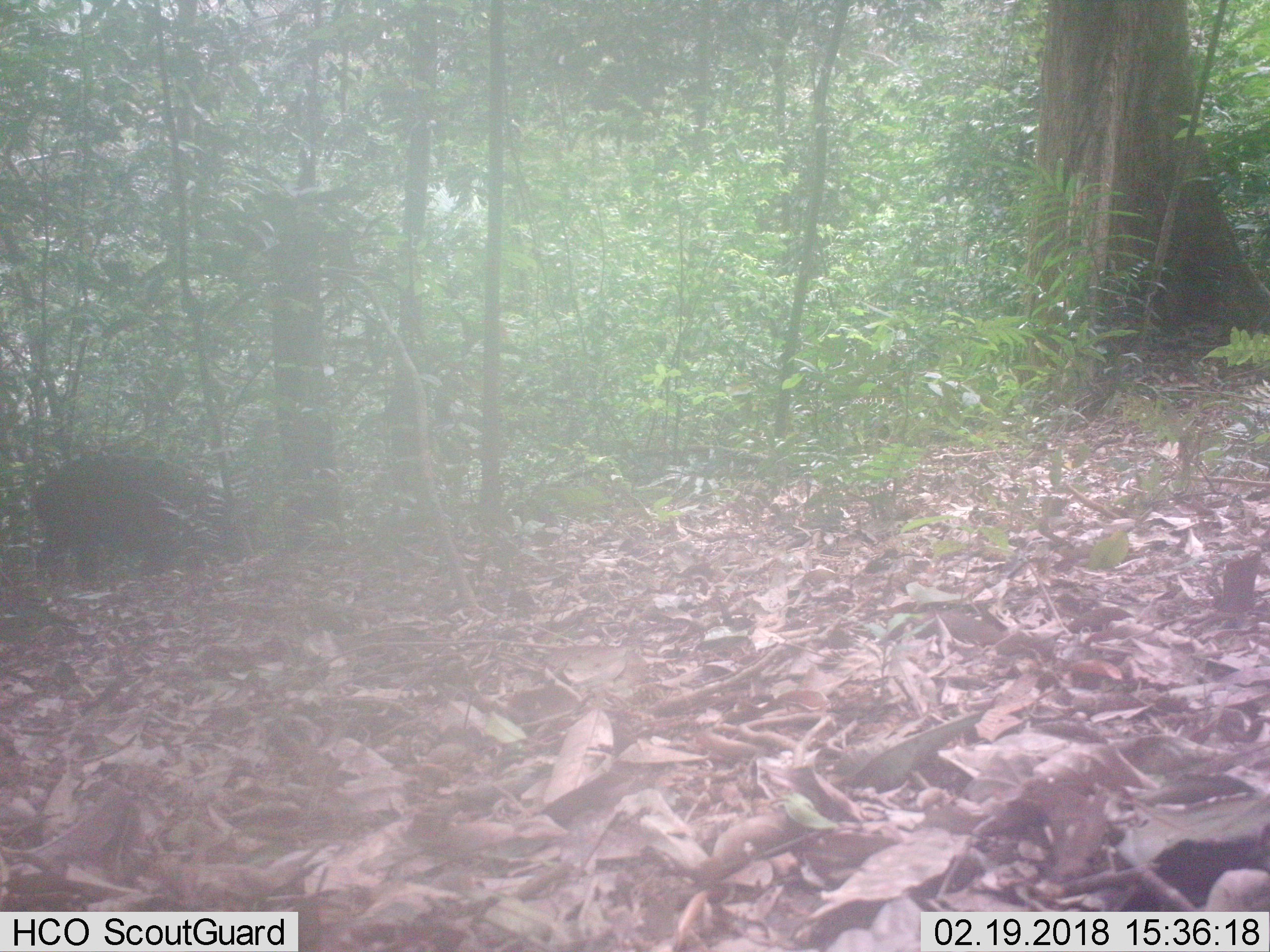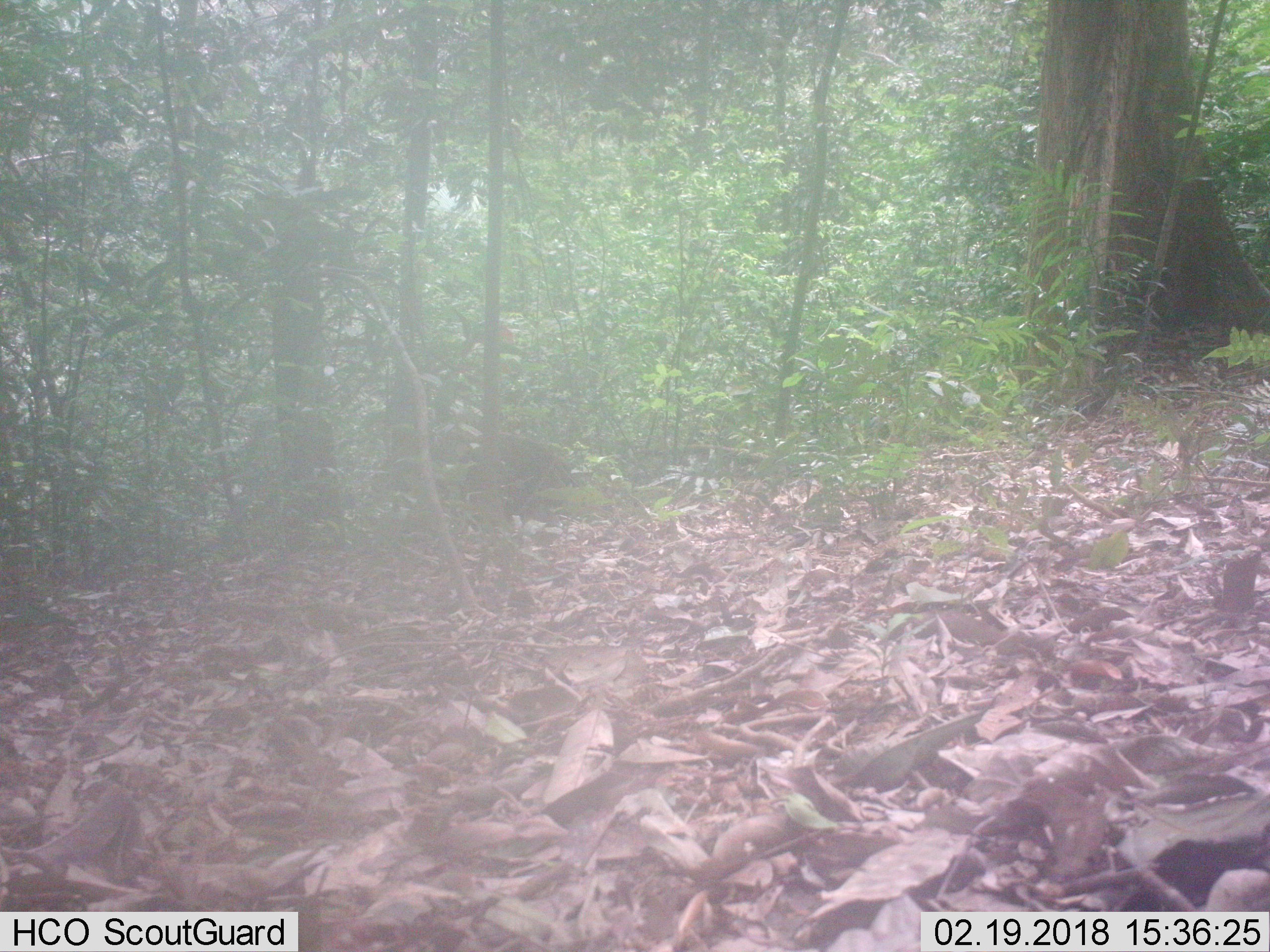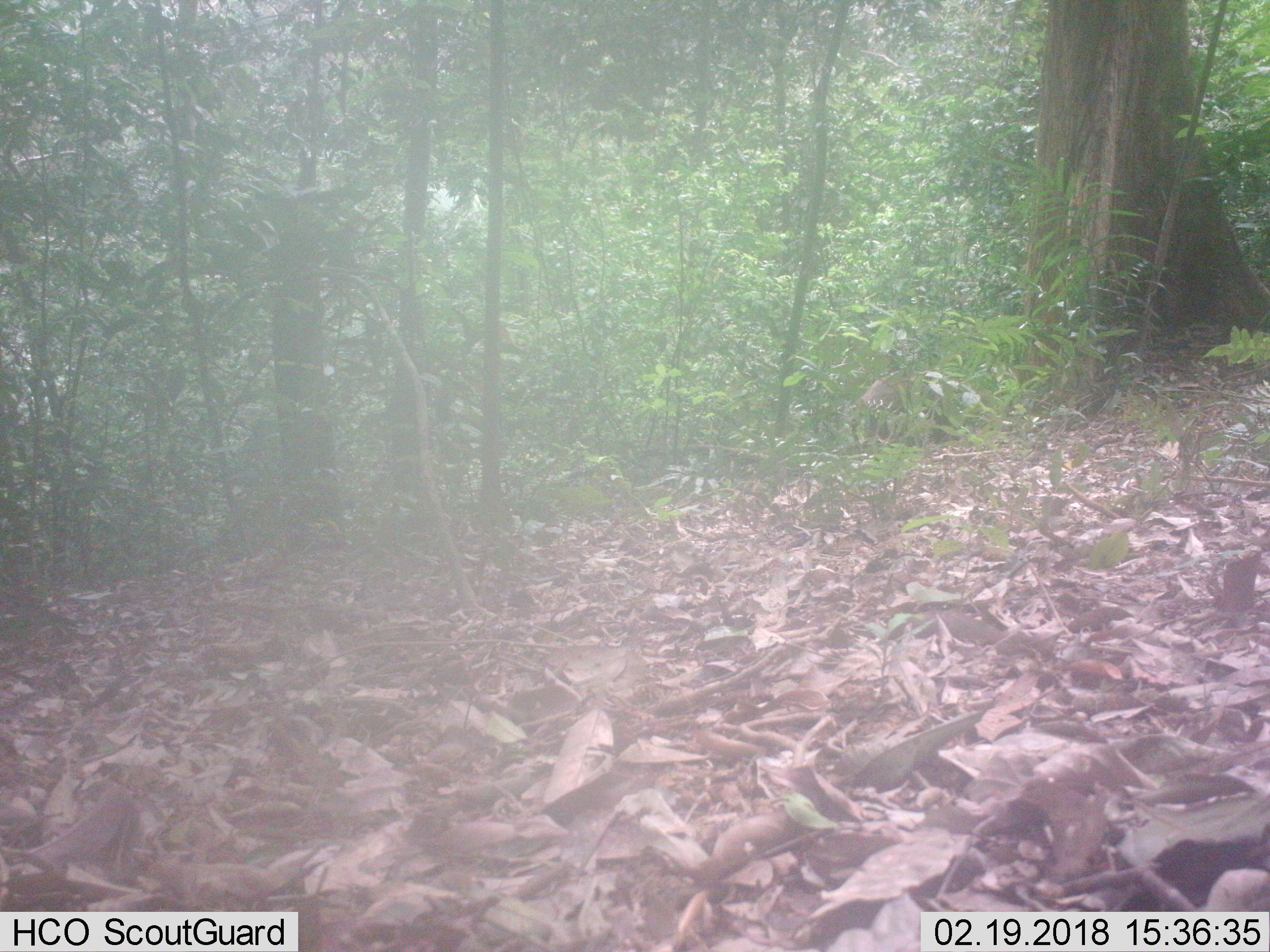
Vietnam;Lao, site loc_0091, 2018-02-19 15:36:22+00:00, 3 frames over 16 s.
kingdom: Animalia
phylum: Chordata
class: Mammalia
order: Artiodactyla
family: Suidae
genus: Sus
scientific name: Sus scrofa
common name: eurasian wild pig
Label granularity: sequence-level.